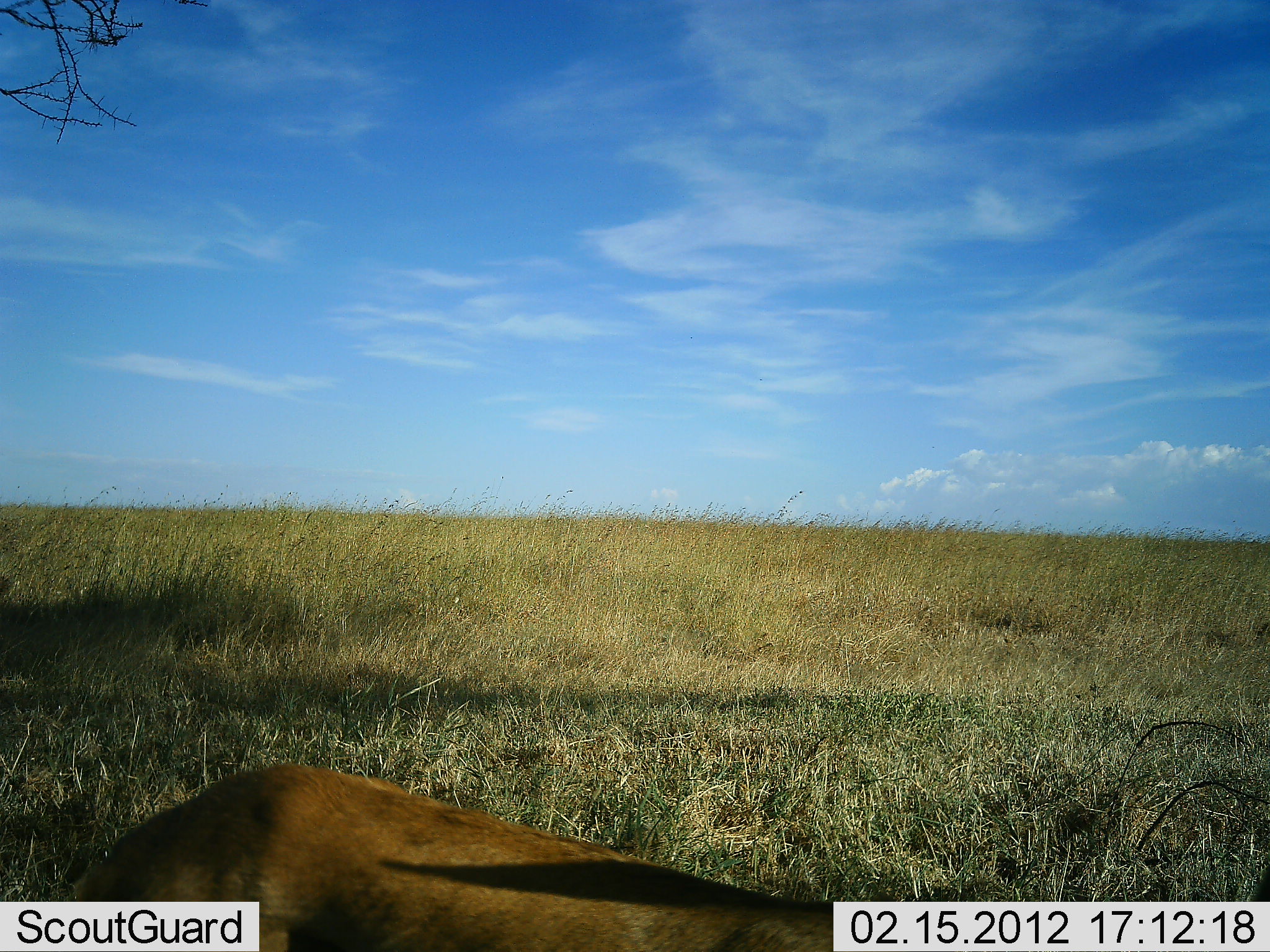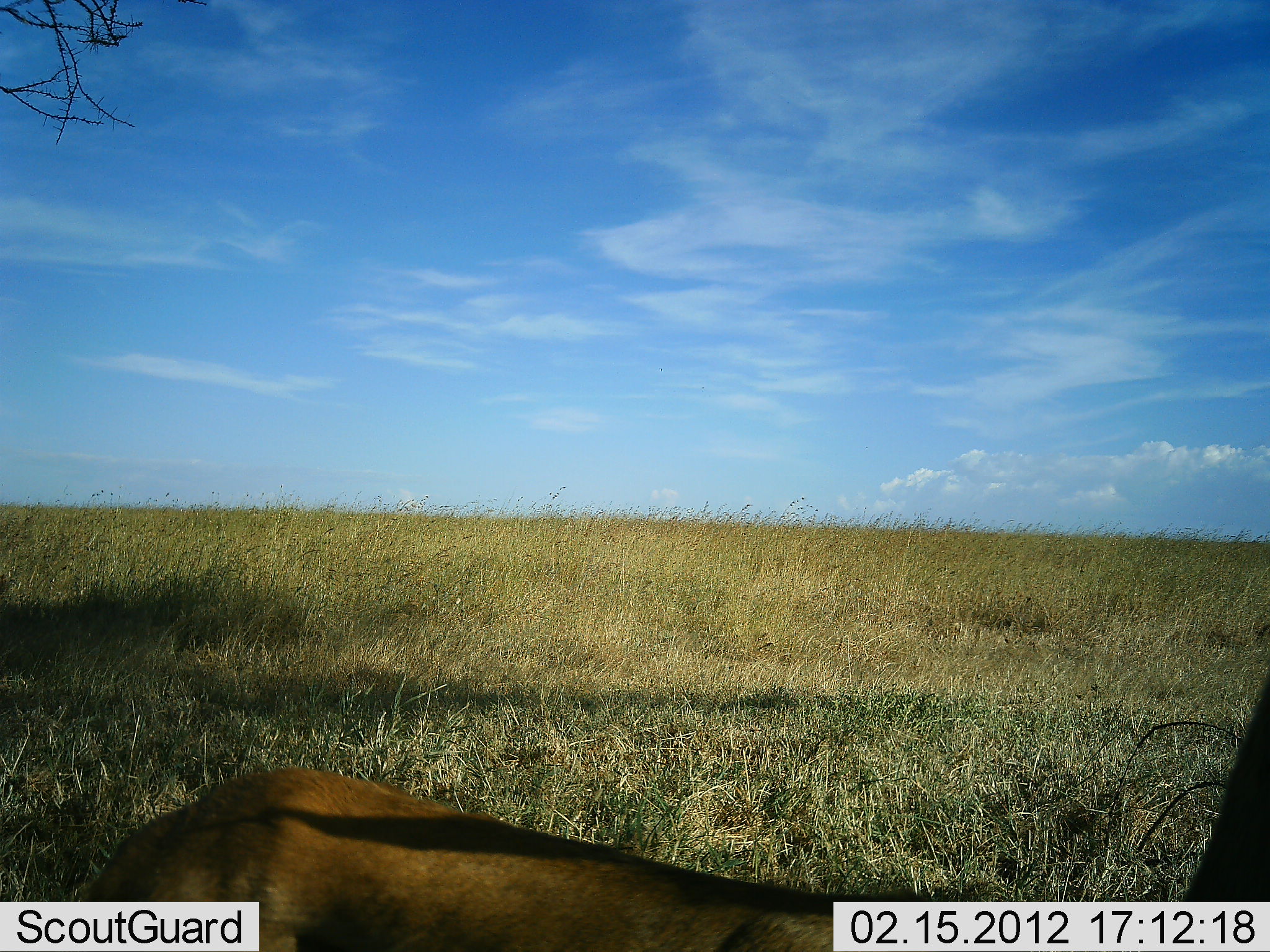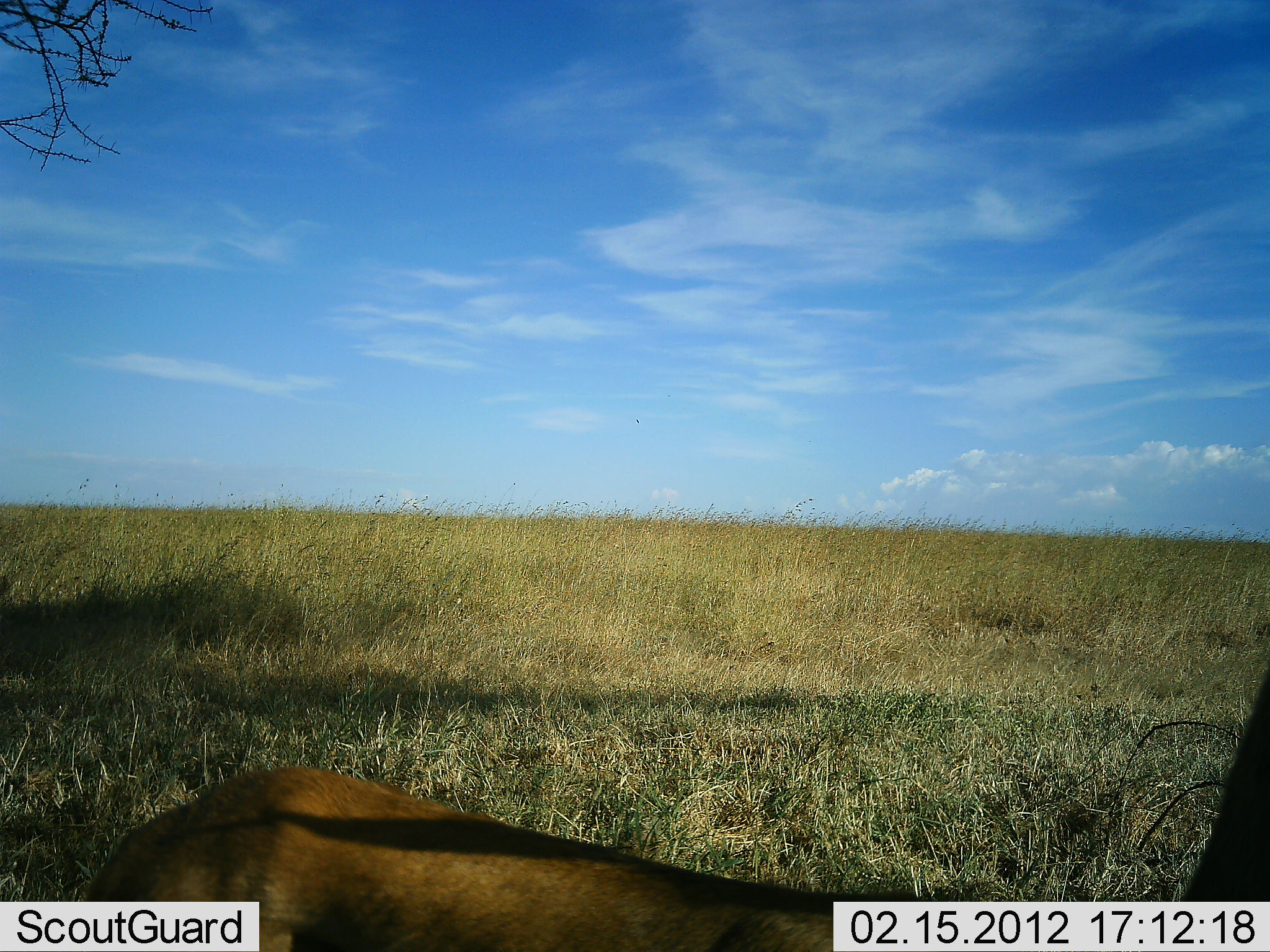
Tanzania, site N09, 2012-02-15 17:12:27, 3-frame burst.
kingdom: Animalia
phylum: Chordata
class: Mammalia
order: Artiodactyla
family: Bovidae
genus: Aepyceros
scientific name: Aepyceros melampus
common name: impala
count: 1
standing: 57%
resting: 43%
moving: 0%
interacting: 0%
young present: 0%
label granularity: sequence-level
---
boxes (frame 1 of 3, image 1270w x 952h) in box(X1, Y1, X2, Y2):
animal: box(67, 762, 832, 950)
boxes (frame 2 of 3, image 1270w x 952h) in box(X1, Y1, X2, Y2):
animal: box(84, 765, 834, 950); box(1181, 670, 1269, 900)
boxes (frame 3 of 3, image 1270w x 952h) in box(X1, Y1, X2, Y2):
animal: box(84, 764, 925, 950); box(1172, 663, 1269, 903)